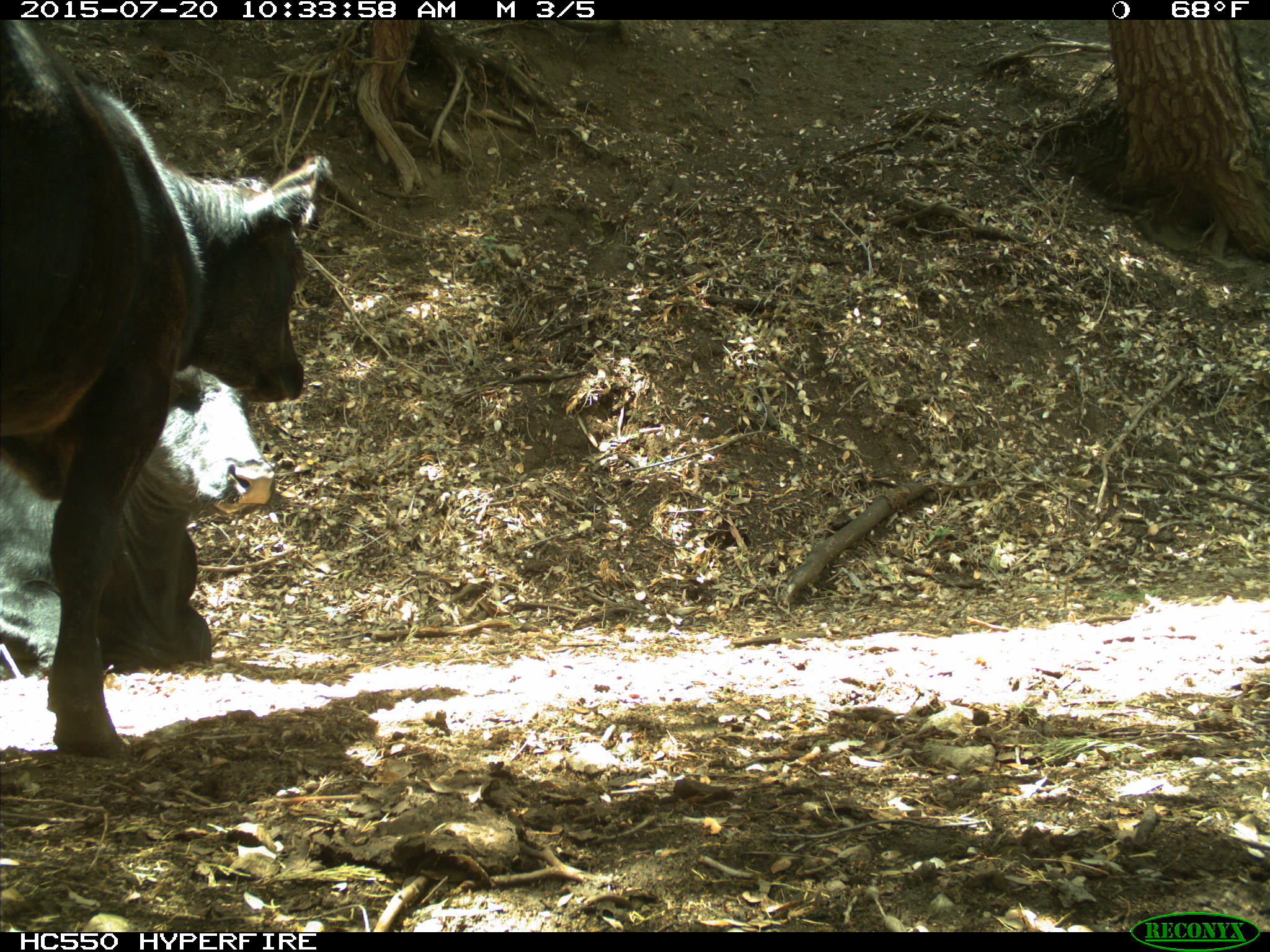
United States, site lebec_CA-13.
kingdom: Animalia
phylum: Chordata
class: Mammalia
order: Artiodactyla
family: Bovidae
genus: Bos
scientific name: Bos taurus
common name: domestic cow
Bos taurus (domestic cow).